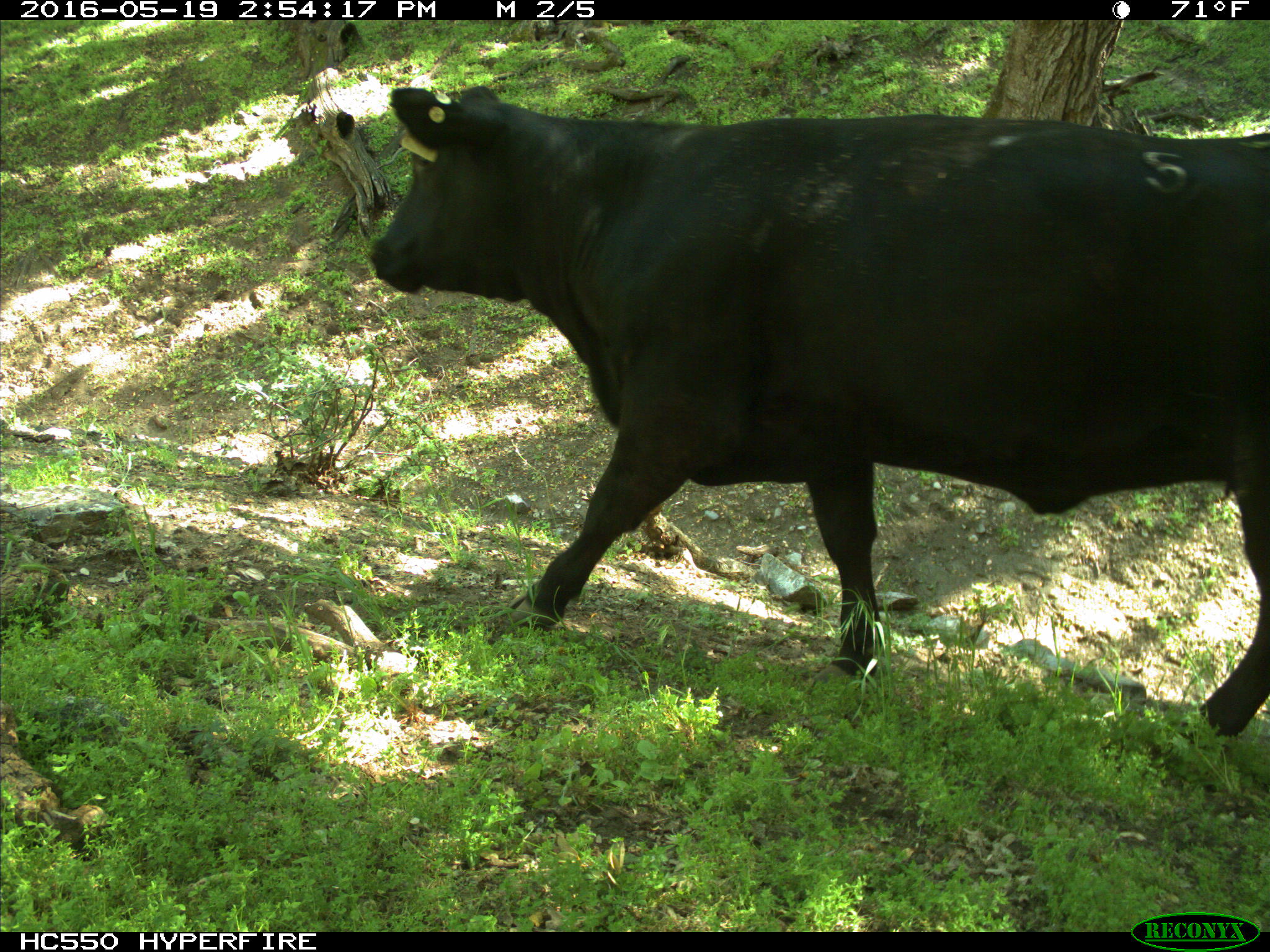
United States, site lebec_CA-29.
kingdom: Animalia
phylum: Chordata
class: Mammalia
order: Artiodactyla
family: Bovidae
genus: Bos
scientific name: Bos taurus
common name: domestic cow